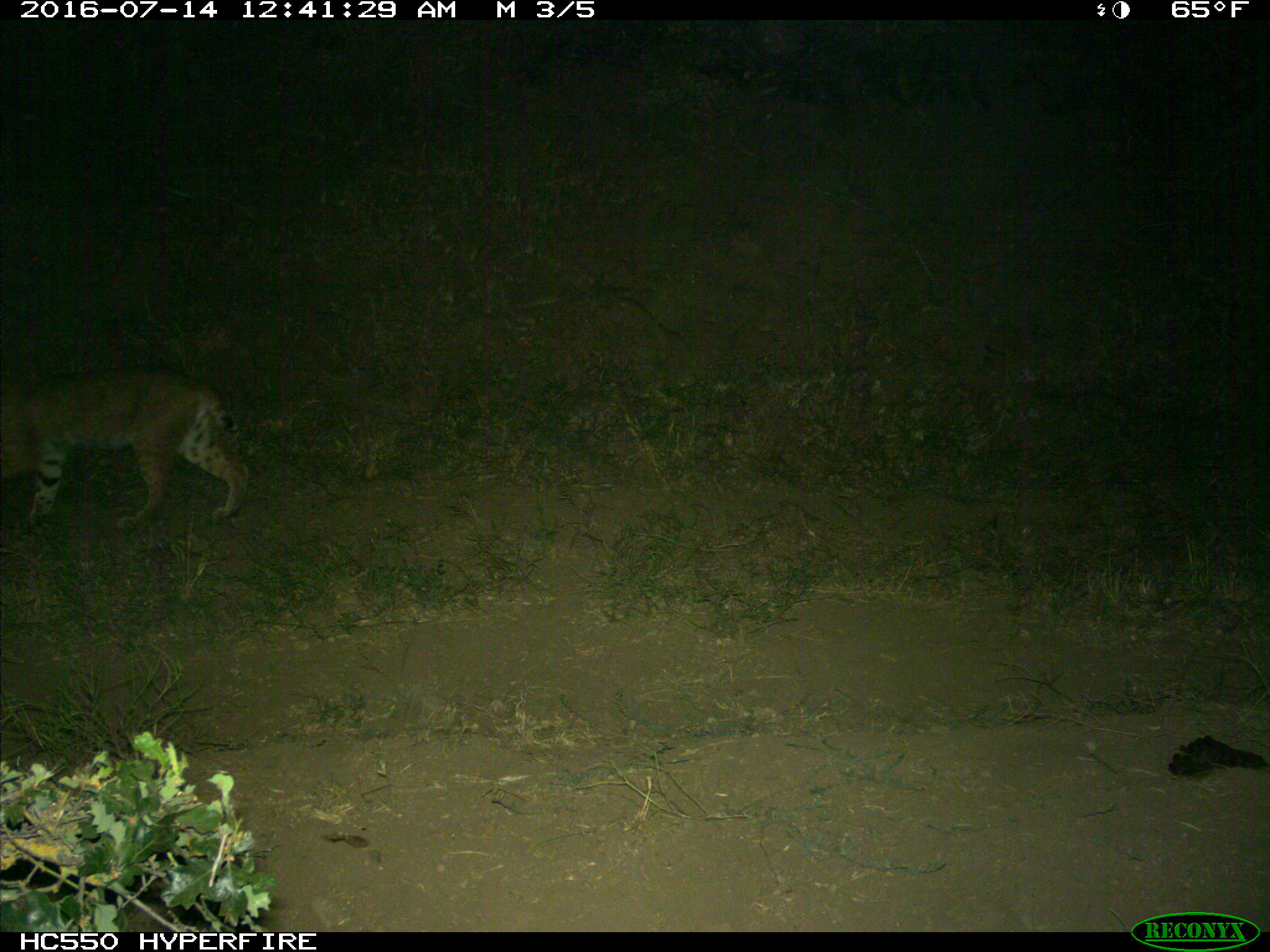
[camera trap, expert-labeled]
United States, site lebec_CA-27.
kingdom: Animalia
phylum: Chordata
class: Mammalia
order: Carnivora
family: Felidae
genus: Lynx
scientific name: Lynx rufus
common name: bobcat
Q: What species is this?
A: Lynx rufus (bobcat).